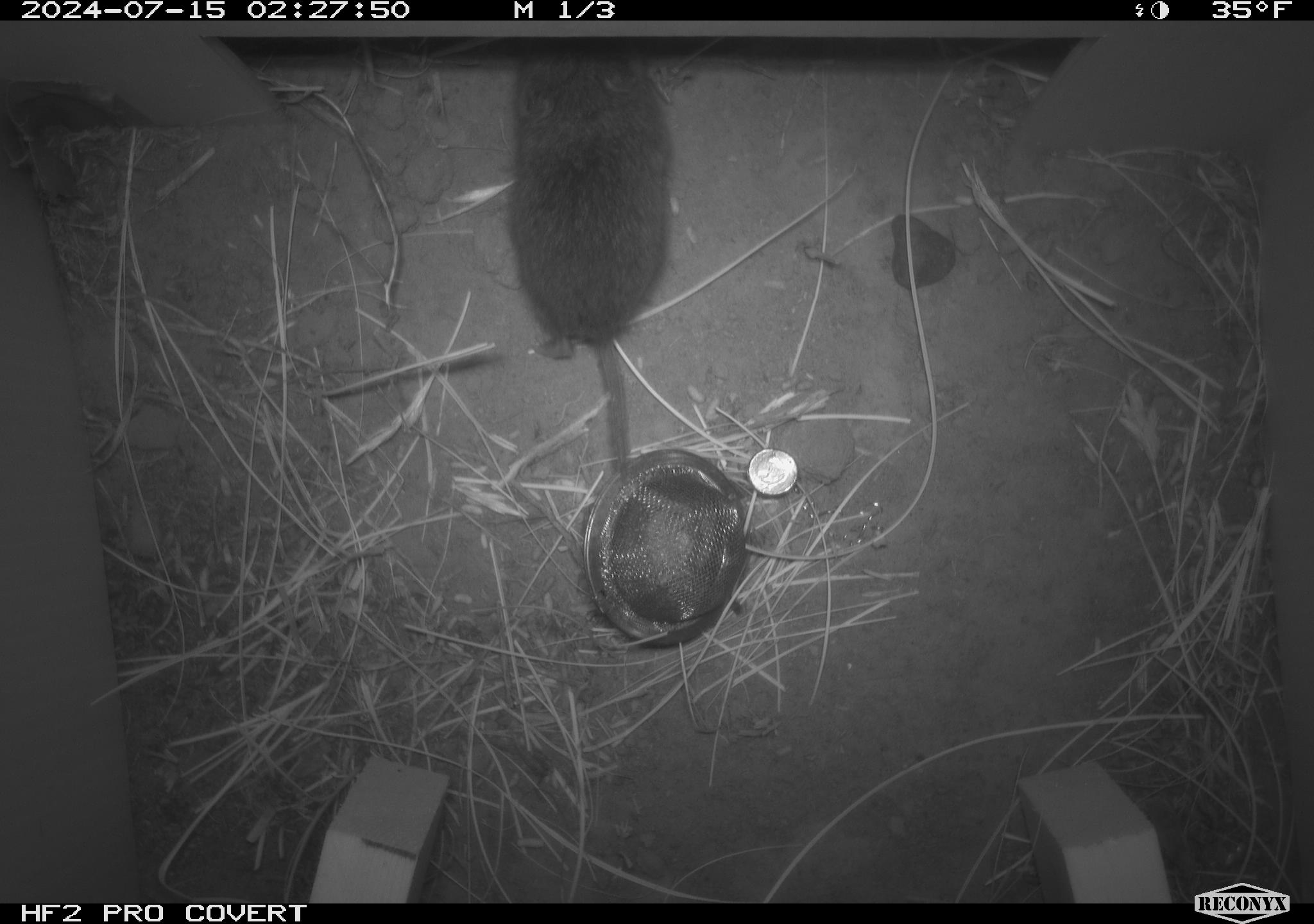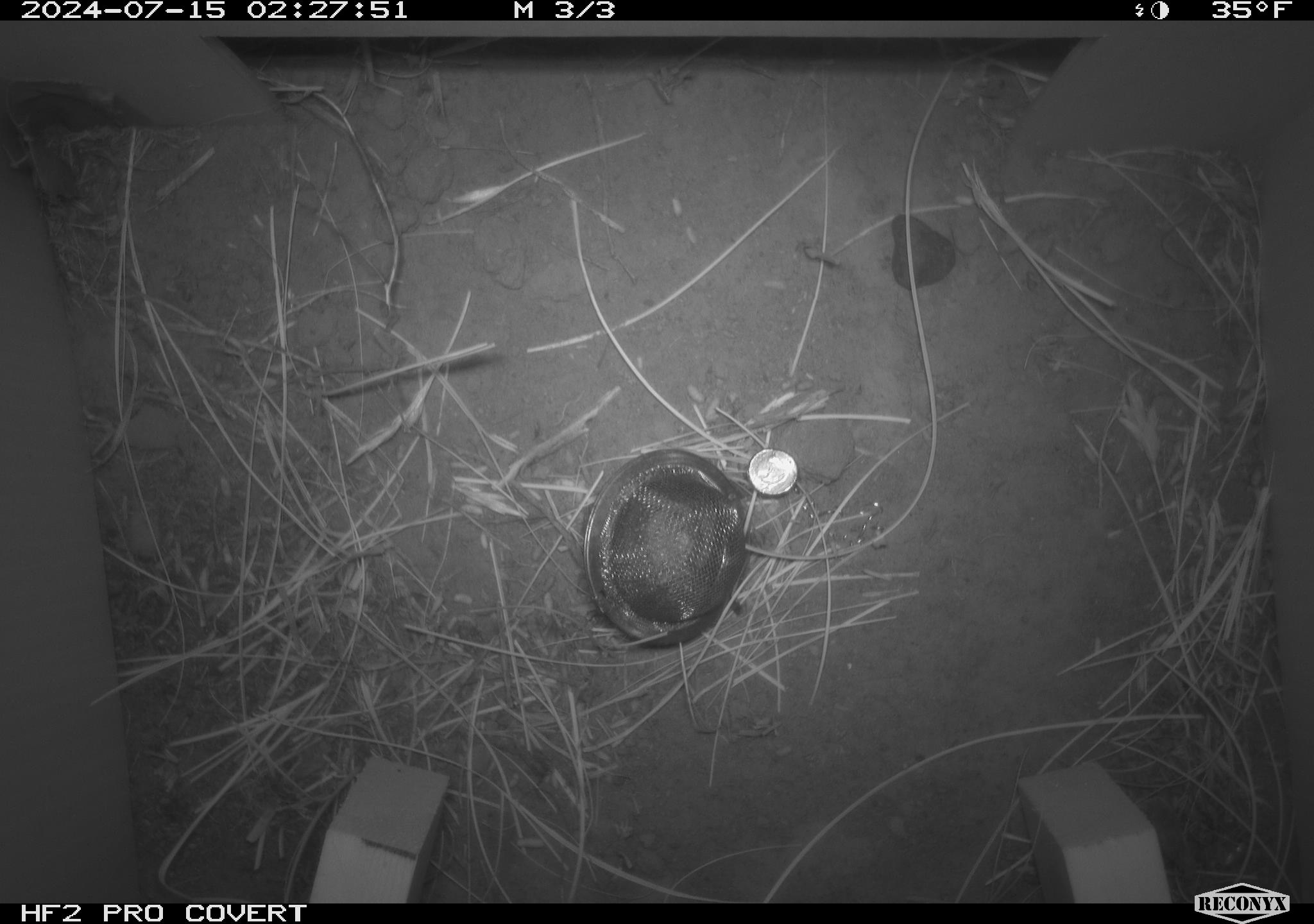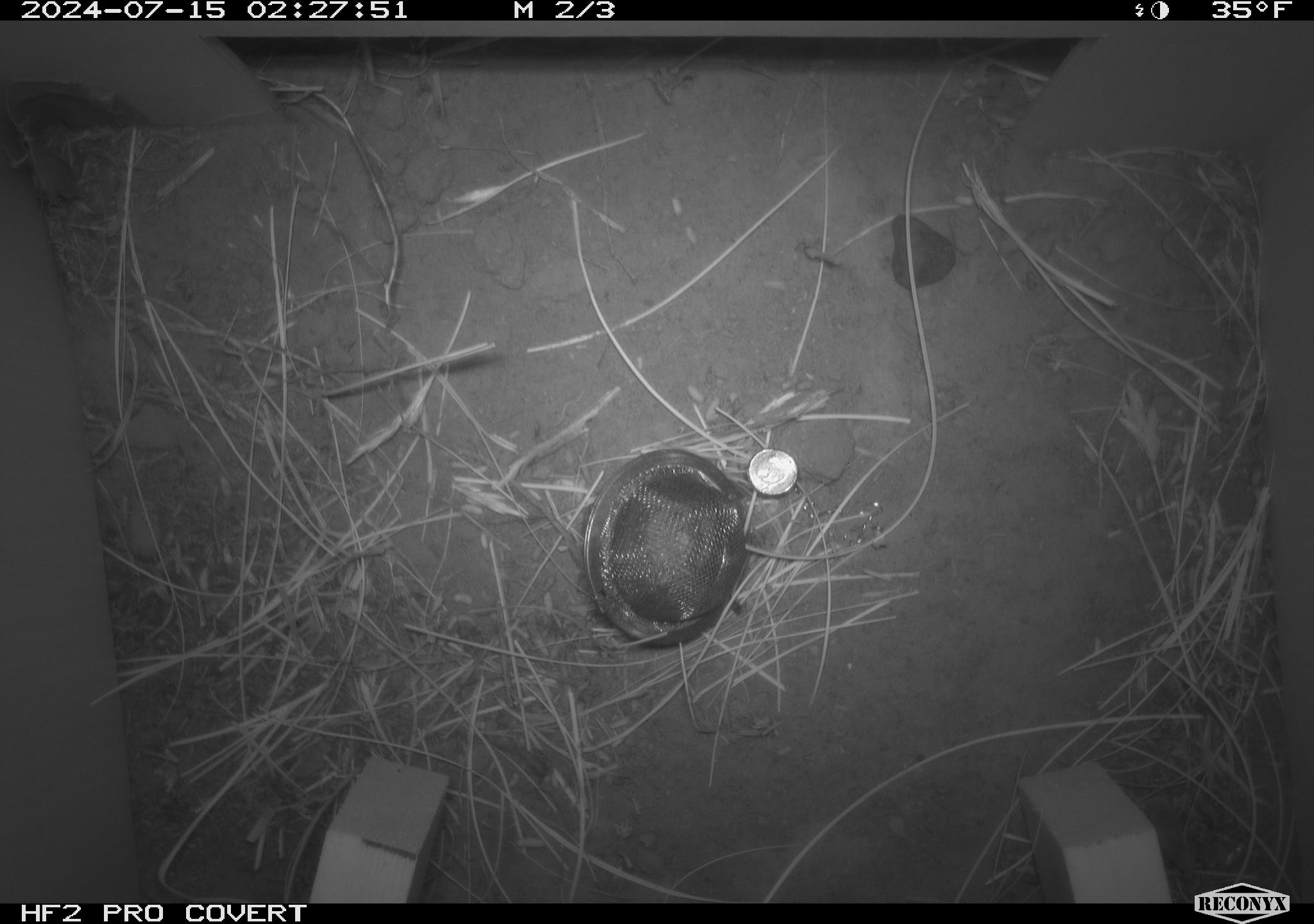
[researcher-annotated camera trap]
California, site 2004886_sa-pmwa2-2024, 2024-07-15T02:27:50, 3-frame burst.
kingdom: Animalia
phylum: Chordata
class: Mammalia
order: Rodentia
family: Cricetidae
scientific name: Arvicolinae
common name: voles, lemmings, and muskrats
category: arvicolinae subfamily